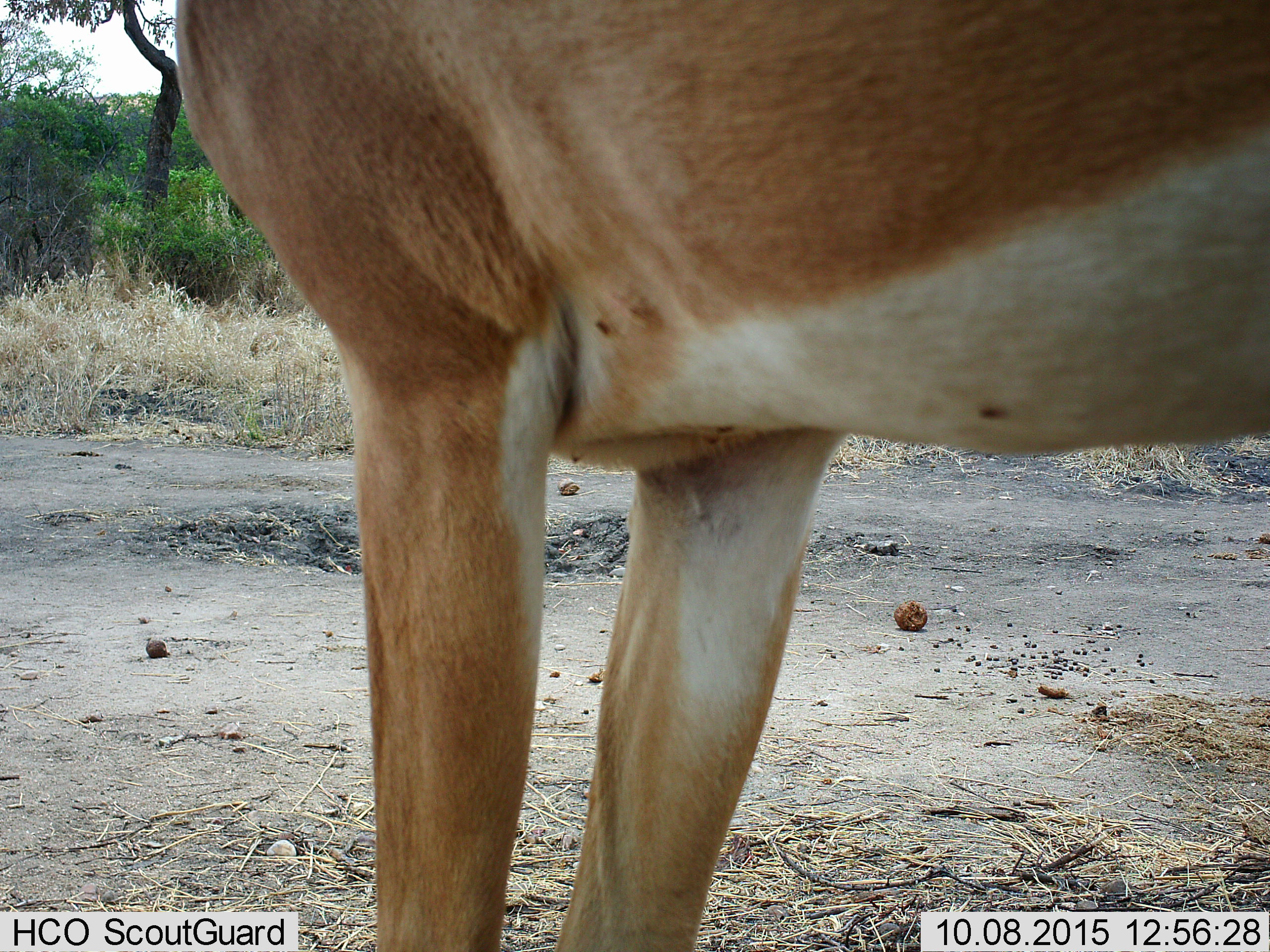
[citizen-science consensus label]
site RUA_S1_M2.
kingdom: Animalia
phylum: Chordata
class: Mammalia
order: Artiodactyla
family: Bovidae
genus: Aepyceros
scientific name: Aepyceros melampus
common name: impala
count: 1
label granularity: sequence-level